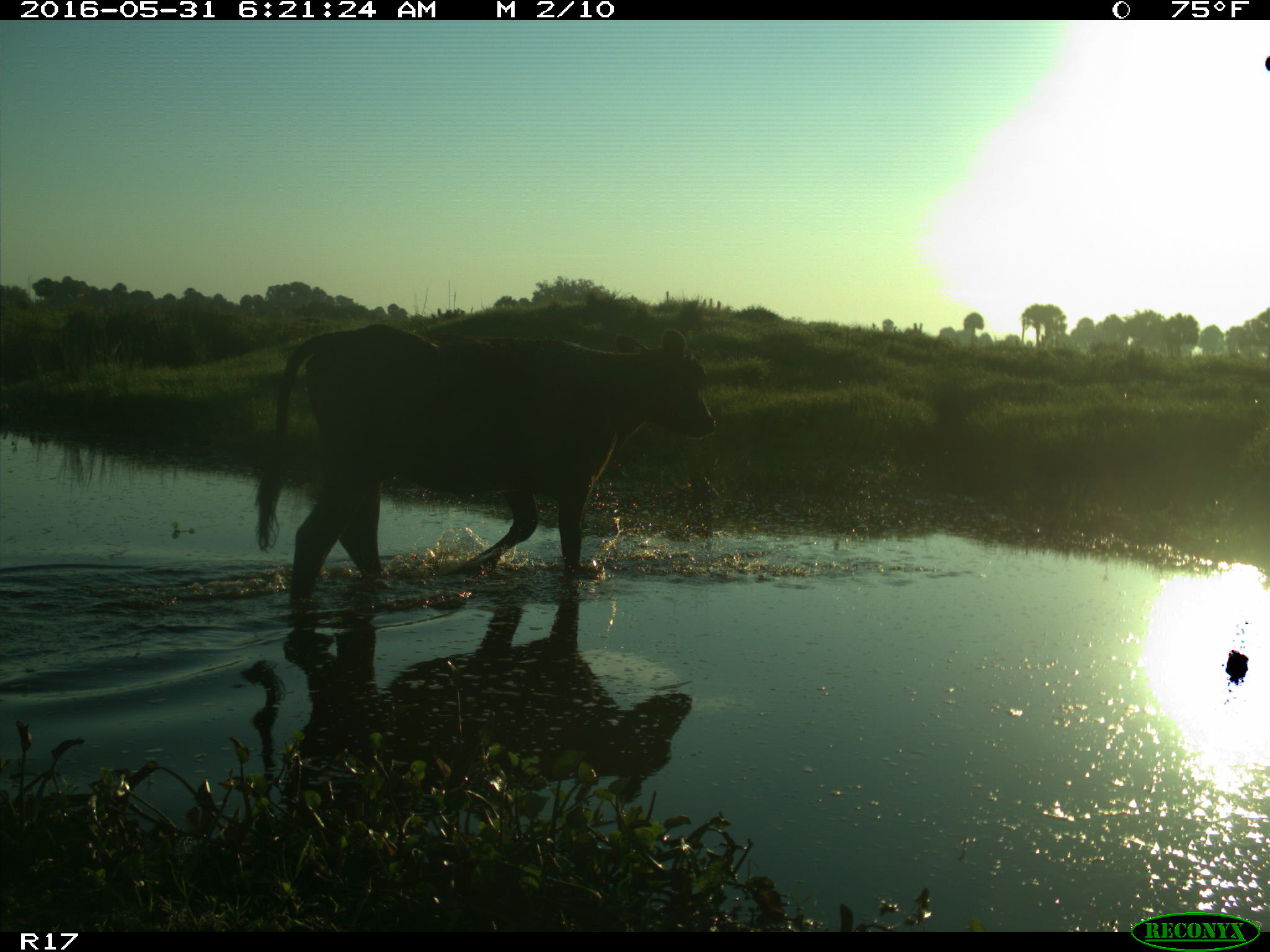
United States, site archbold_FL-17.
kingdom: Animalia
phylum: Chordata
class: Mammalia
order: Artiodactyla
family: Bovidae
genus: Bos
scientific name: Bos taurus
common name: domestic cow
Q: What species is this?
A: Bos taurus (domestic cow).